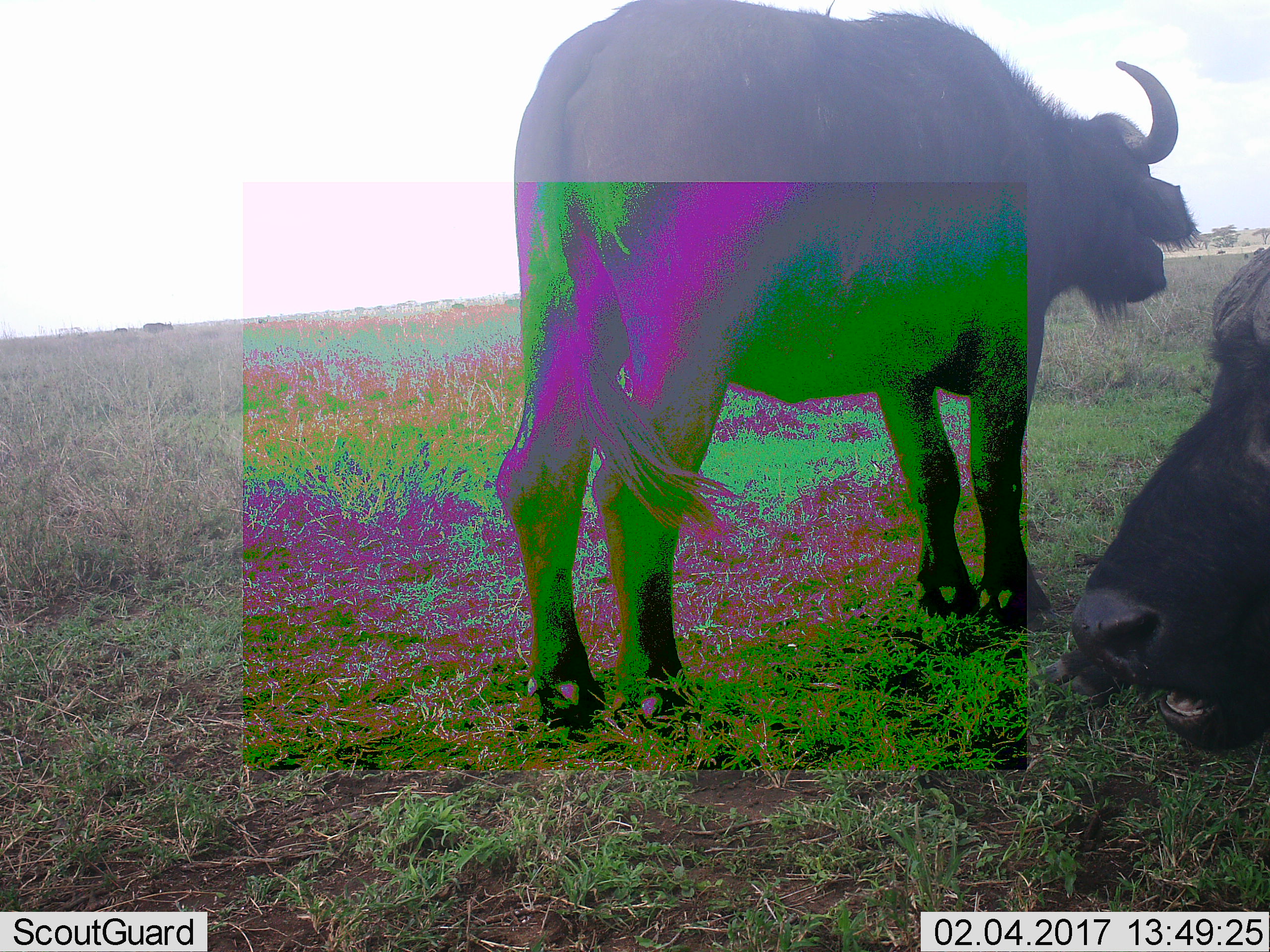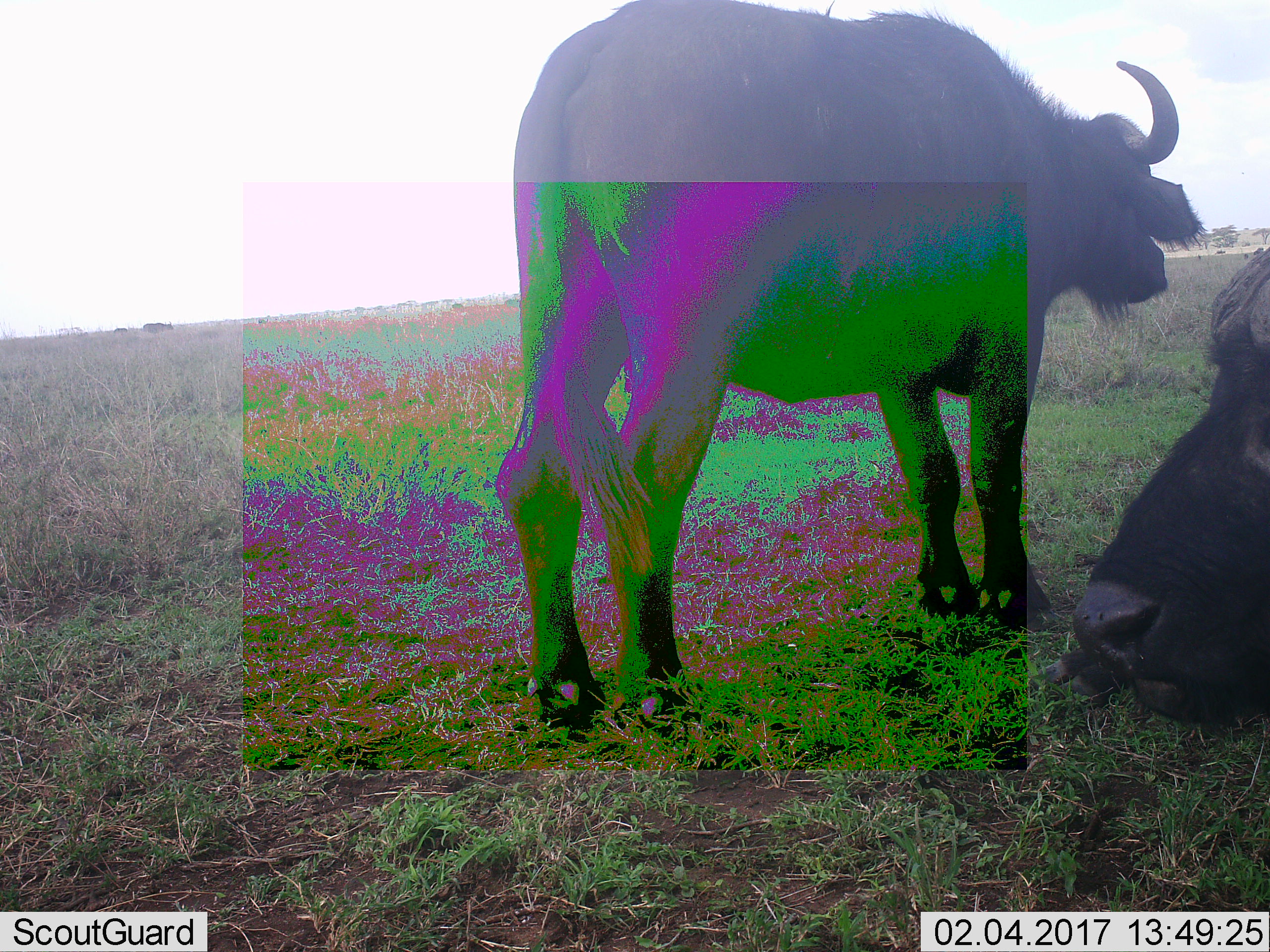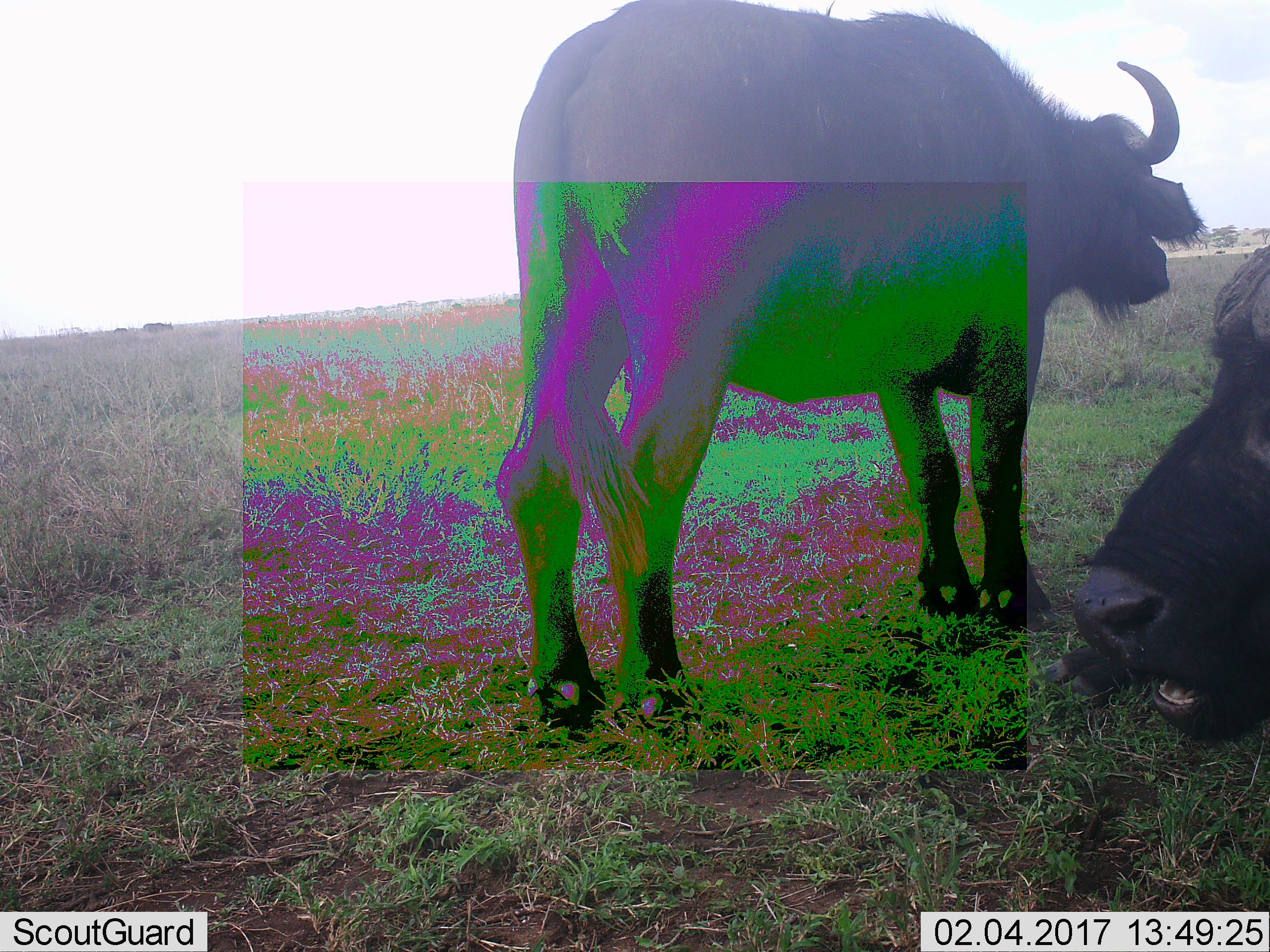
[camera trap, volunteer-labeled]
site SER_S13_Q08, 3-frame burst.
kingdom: Animalia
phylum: Chordata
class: Mammalia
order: Artiodactyla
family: Bovidae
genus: Syncerus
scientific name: Syncerus caffer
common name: african buffalo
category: buffalo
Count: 2.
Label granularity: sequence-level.